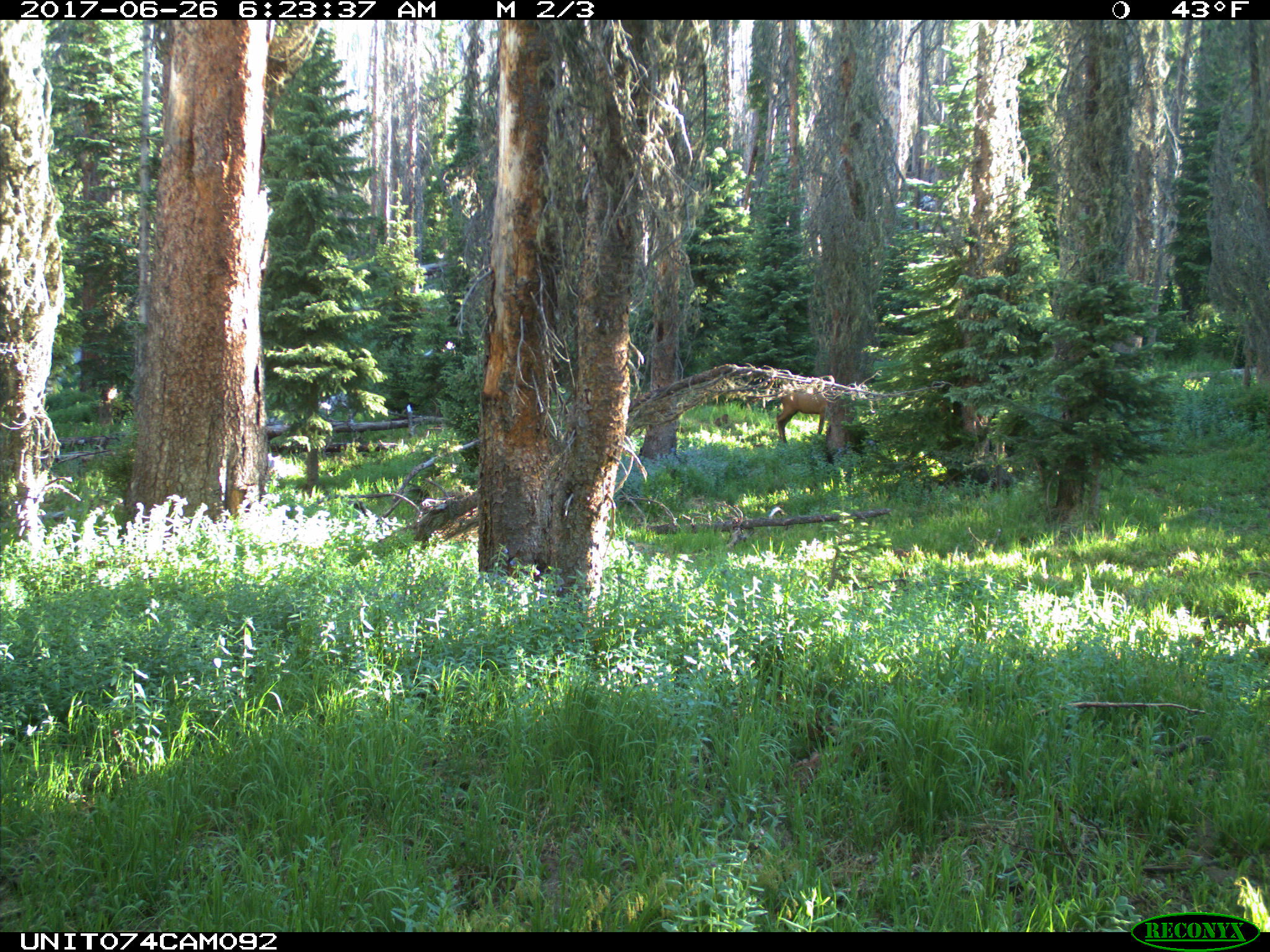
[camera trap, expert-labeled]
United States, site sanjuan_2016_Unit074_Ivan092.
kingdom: Animalia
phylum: Chordata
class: Mammalia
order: Artiodactyla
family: Cervidae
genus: Cervus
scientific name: Cervus elaphus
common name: red deer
Cervus elaphus (red deer).